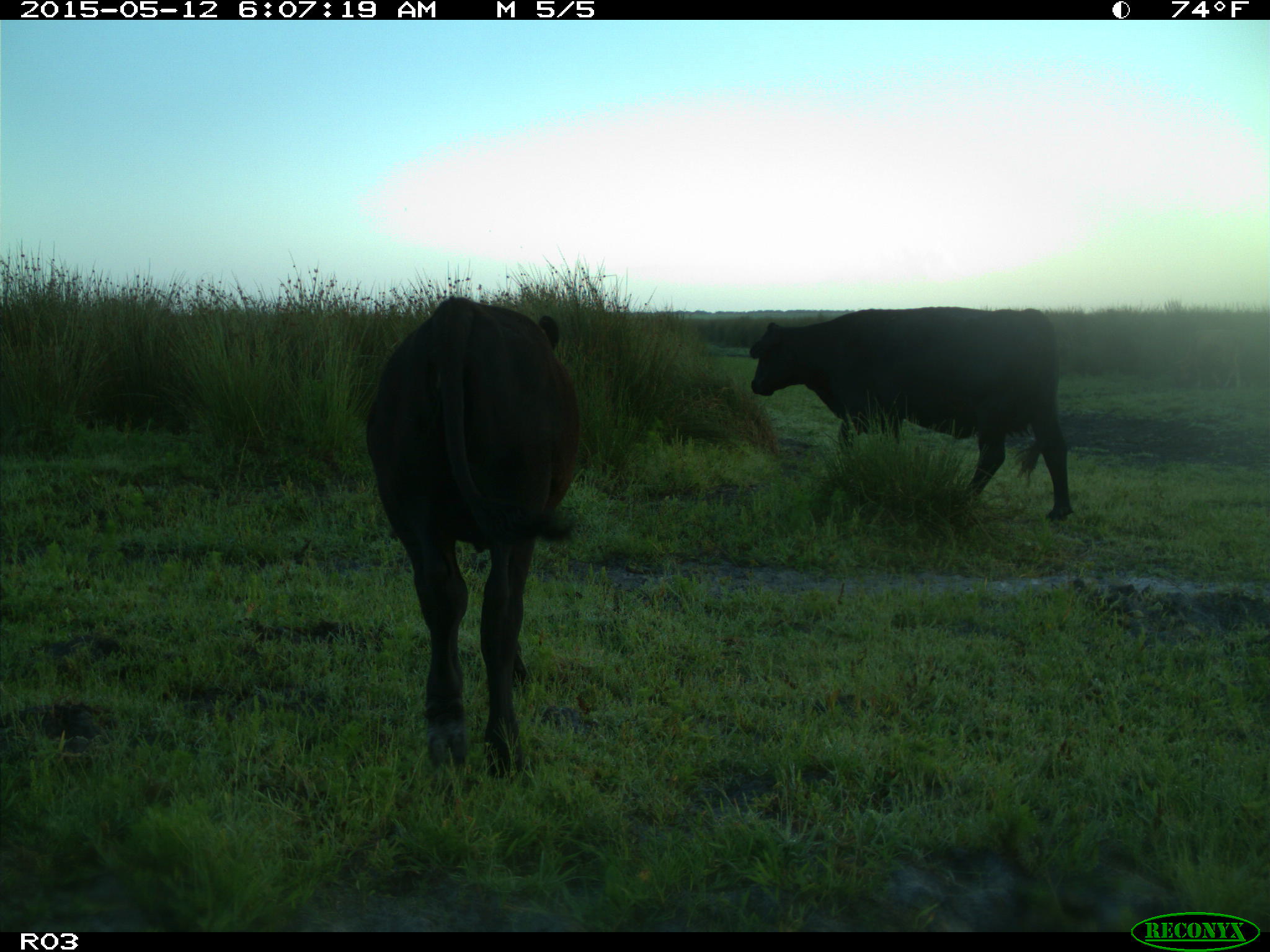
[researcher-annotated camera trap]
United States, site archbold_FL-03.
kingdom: Animalia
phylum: Chordata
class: Mammalia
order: Artiodactyla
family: Bovidae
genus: Bos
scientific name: Bos taurus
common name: domestic cow